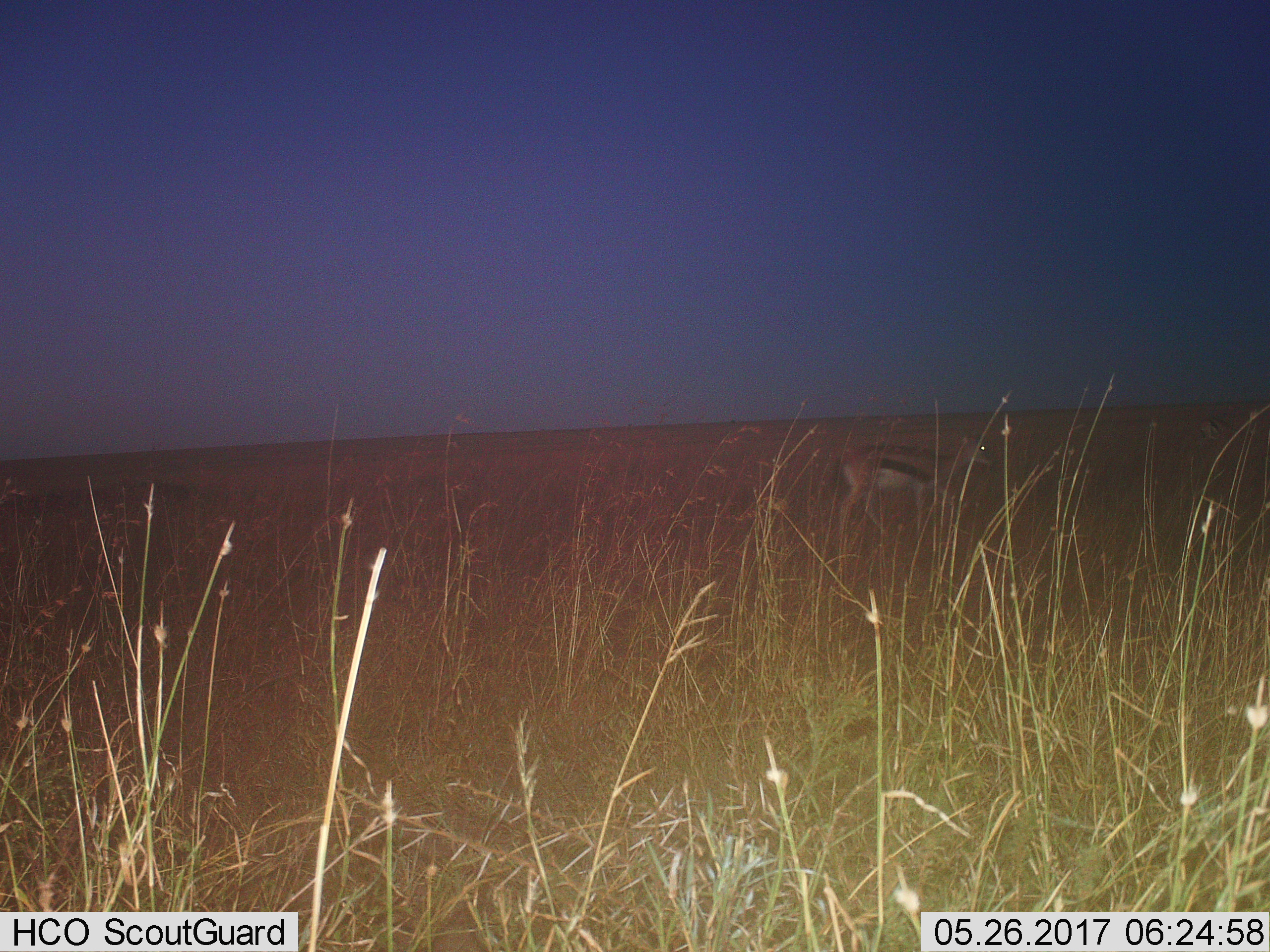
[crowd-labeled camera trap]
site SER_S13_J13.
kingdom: Animalia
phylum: Chordata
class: Mammalia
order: Artiodactyla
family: Bovidae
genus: Eudorcas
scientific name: Eudorcas thomsonii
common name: thomson's gazelle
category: gazellethomsons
Gazellethomsons (thomson's gazelle) (Eudorcas thomsonii), count 1. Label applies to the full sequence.